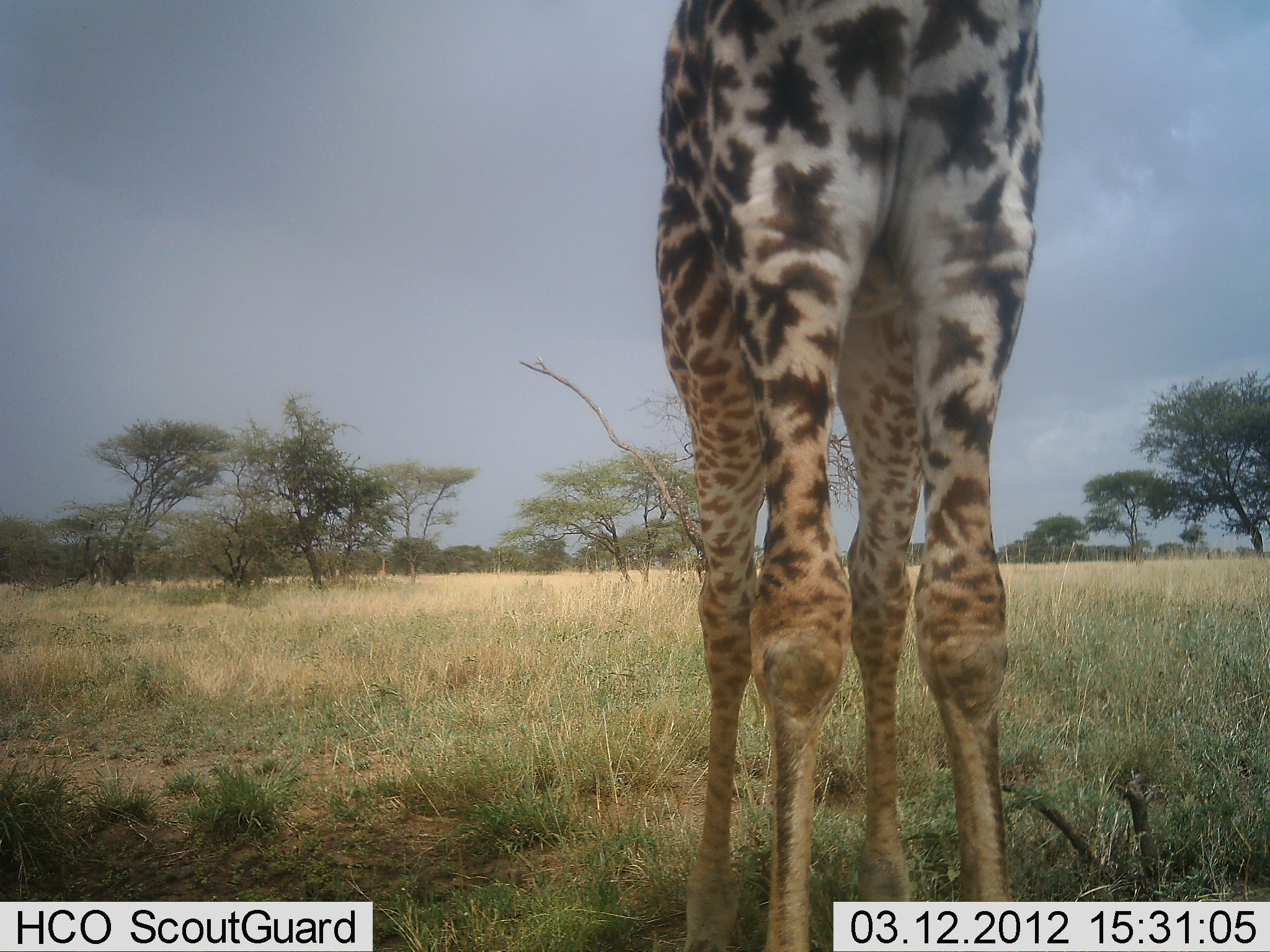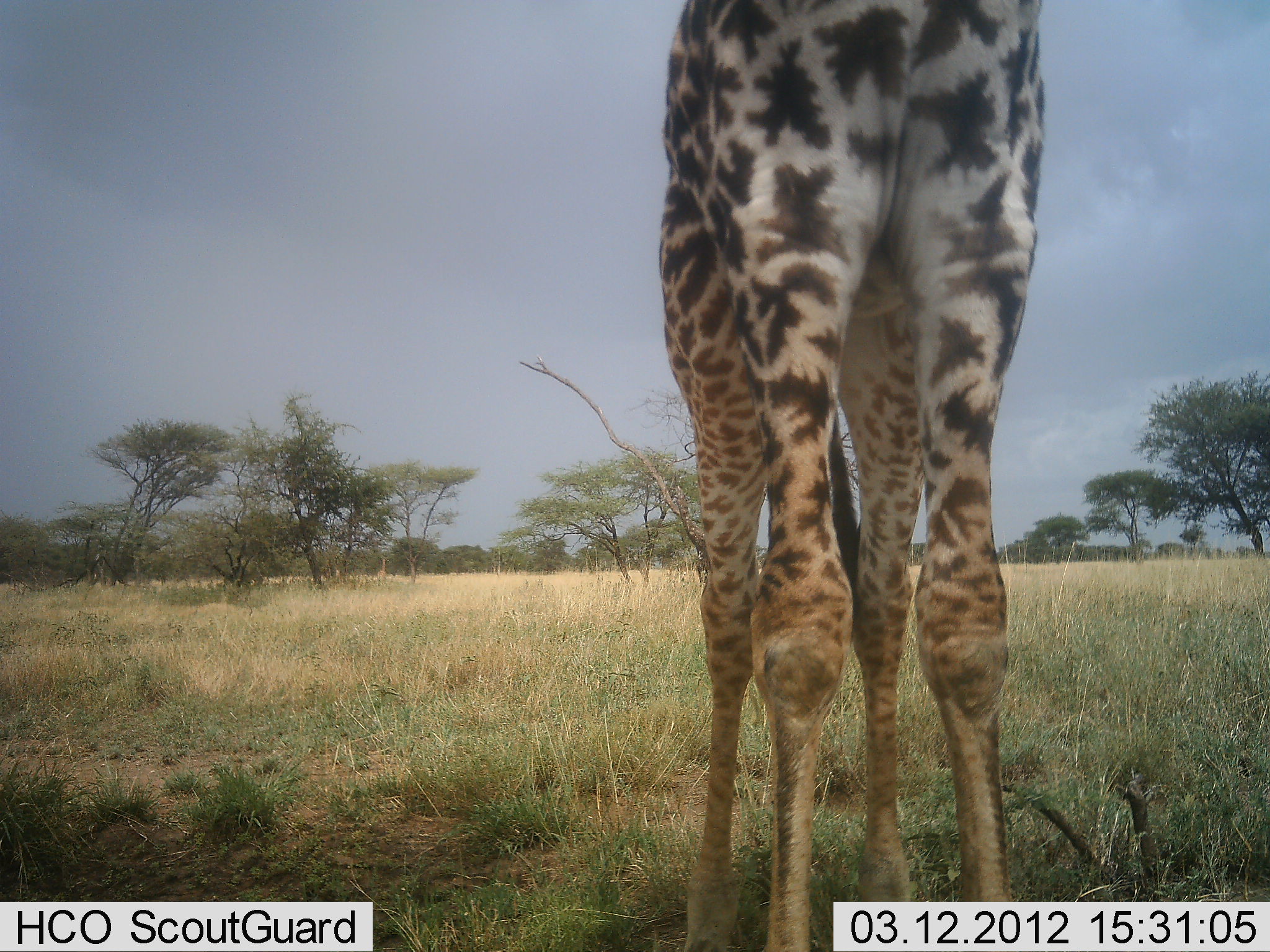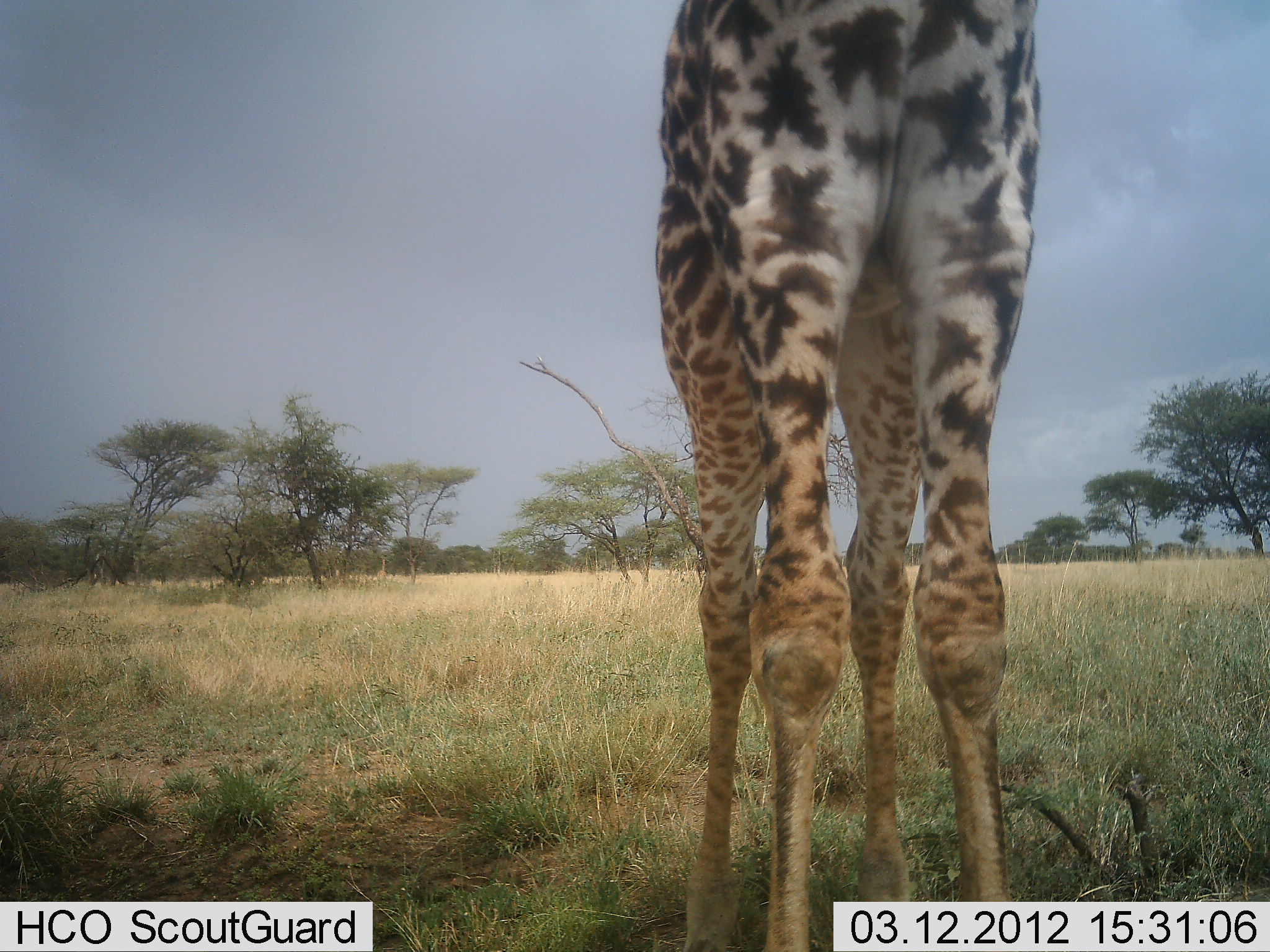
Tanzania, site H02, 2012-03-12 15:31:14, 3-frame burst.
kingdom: Animalia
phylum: Chordata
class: Mammalia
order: Artiodactyla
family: Giraffidae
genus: Giraffa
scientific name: Giraffa camelopardalis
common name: giraffe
Giraffe (Giraffa camelopardalis), count 1. Behavior (volunteer vote fractions): standing 94%, resting 0%, moving 6%, interacting 0%. Young present (vote fraction): 0%. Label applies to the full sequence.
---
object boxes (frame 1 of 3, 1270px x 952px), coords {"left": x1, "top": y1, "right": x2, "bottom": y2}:
animal: {"left": 654, "top": 0, "right": 1045, "bottom": 952}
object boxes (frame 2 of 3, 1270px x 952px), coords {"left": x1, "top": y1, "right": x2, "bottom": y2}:
animal: {"left": 660, "top": 1, "right": 1044, "bottom": 952}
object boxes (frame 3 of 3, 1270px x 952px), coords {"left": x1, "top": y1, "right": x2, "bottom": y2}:
animal: {"left": 652, "top": 0, "right": 1041, "bottom": 952}